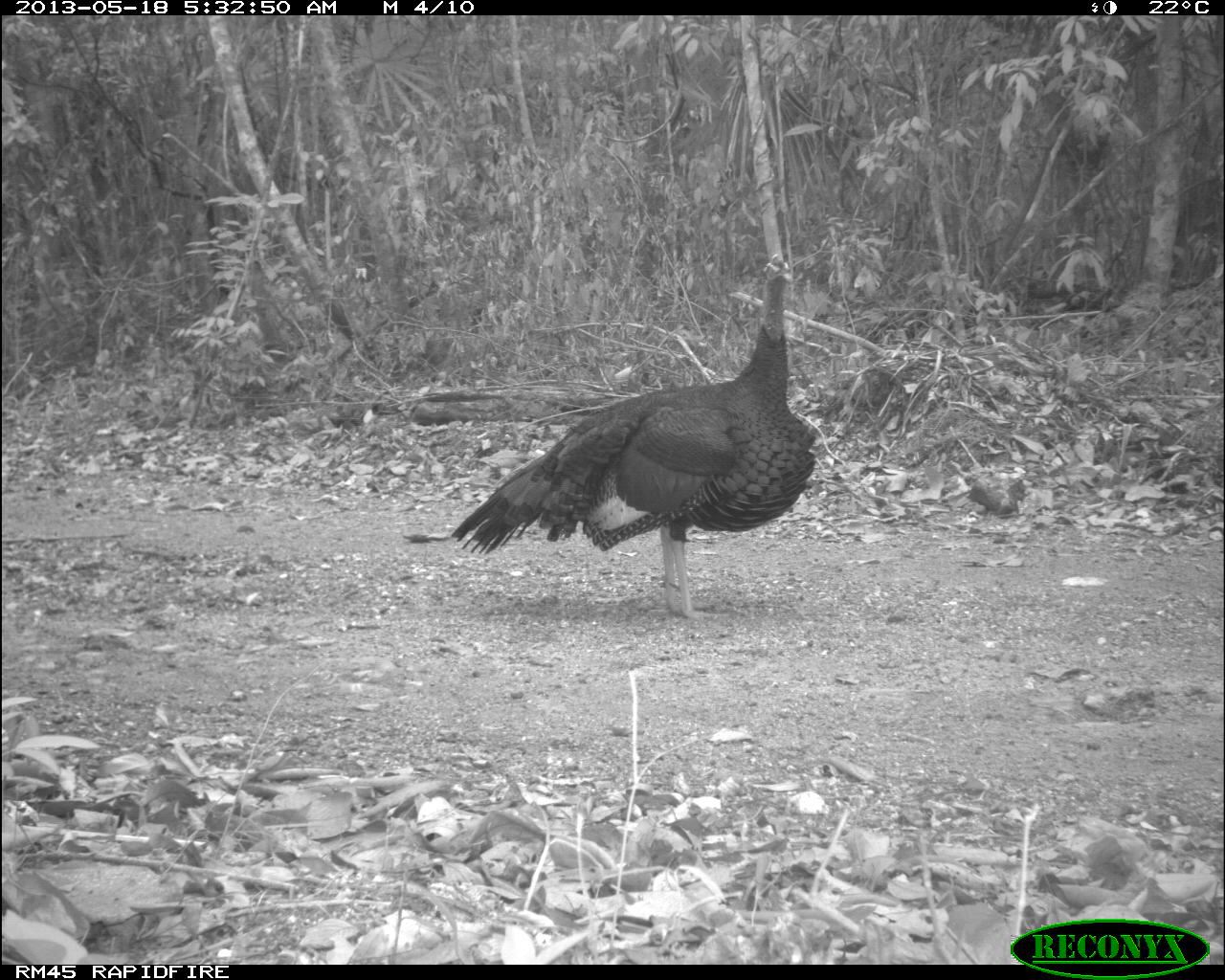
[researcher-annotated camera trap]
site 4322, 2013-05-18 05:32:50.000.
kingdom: Animalia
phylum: Chordata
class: Aves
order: Galliformes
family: Phasianidae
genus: Meleagris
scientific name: Meleagris ocellata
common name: ocellated turkey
Meleagris ocellata (ocellated turkey), count 1, sex male.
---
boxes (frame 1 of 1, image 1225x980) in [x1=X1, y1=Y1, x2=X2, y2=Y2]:
meleagris ocellata: [x1=450, y1=253, x2=818, y2=619]